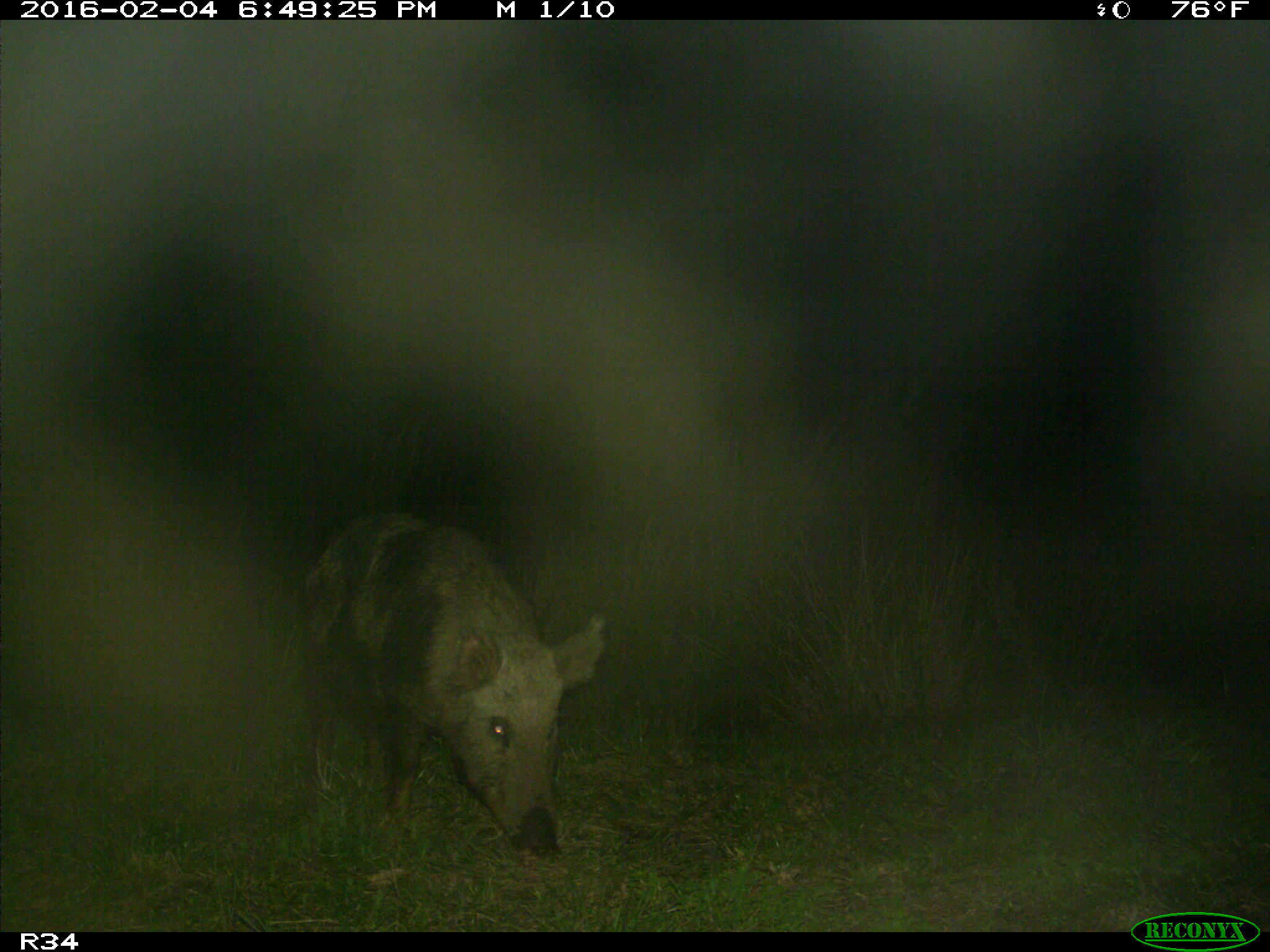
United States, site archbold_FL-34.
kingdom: Animalia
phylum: Chordata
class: Mammalia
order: Artiodactyla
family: Suidae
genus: Sus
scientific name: Sus scrofa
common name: wild boar